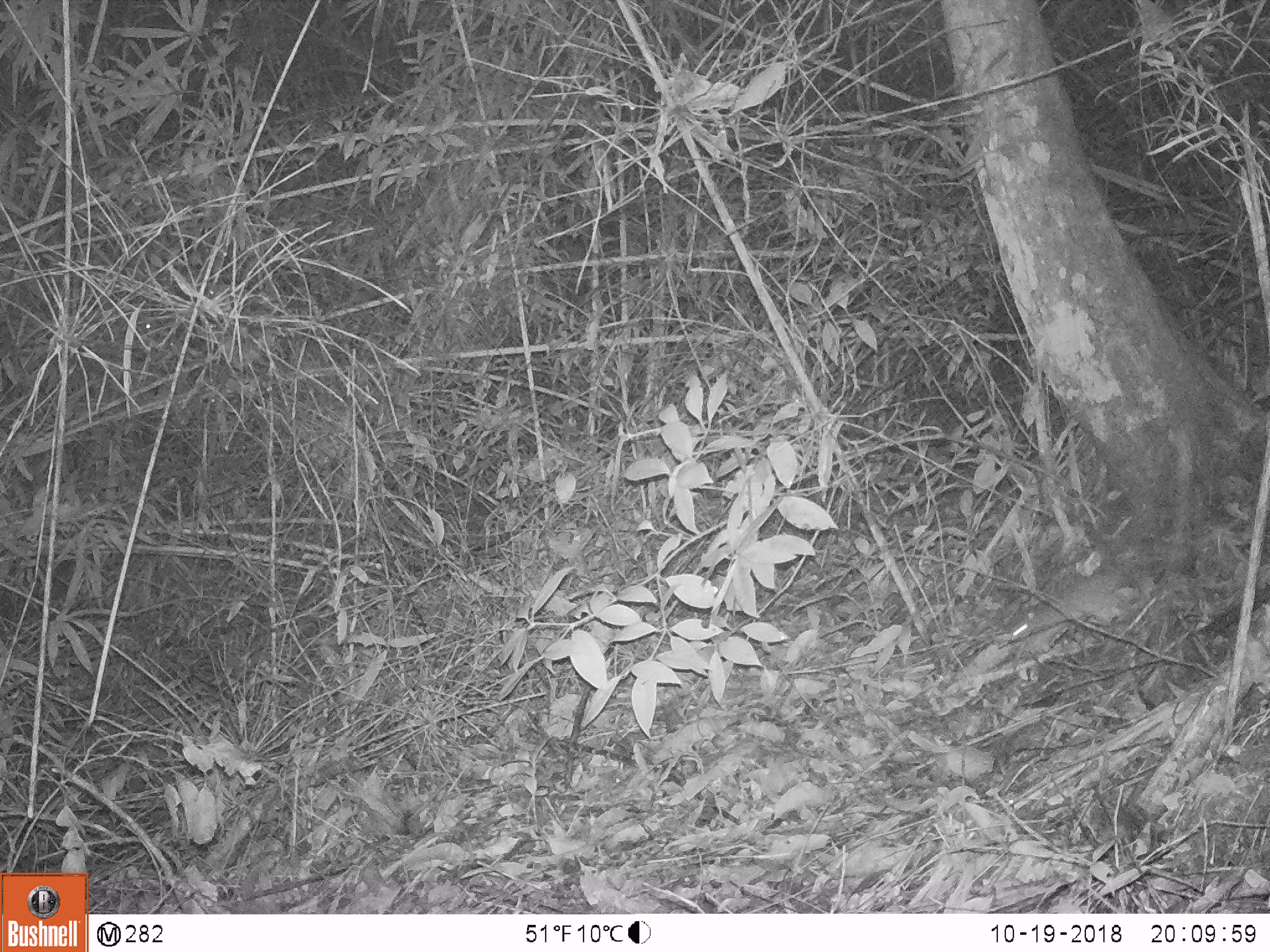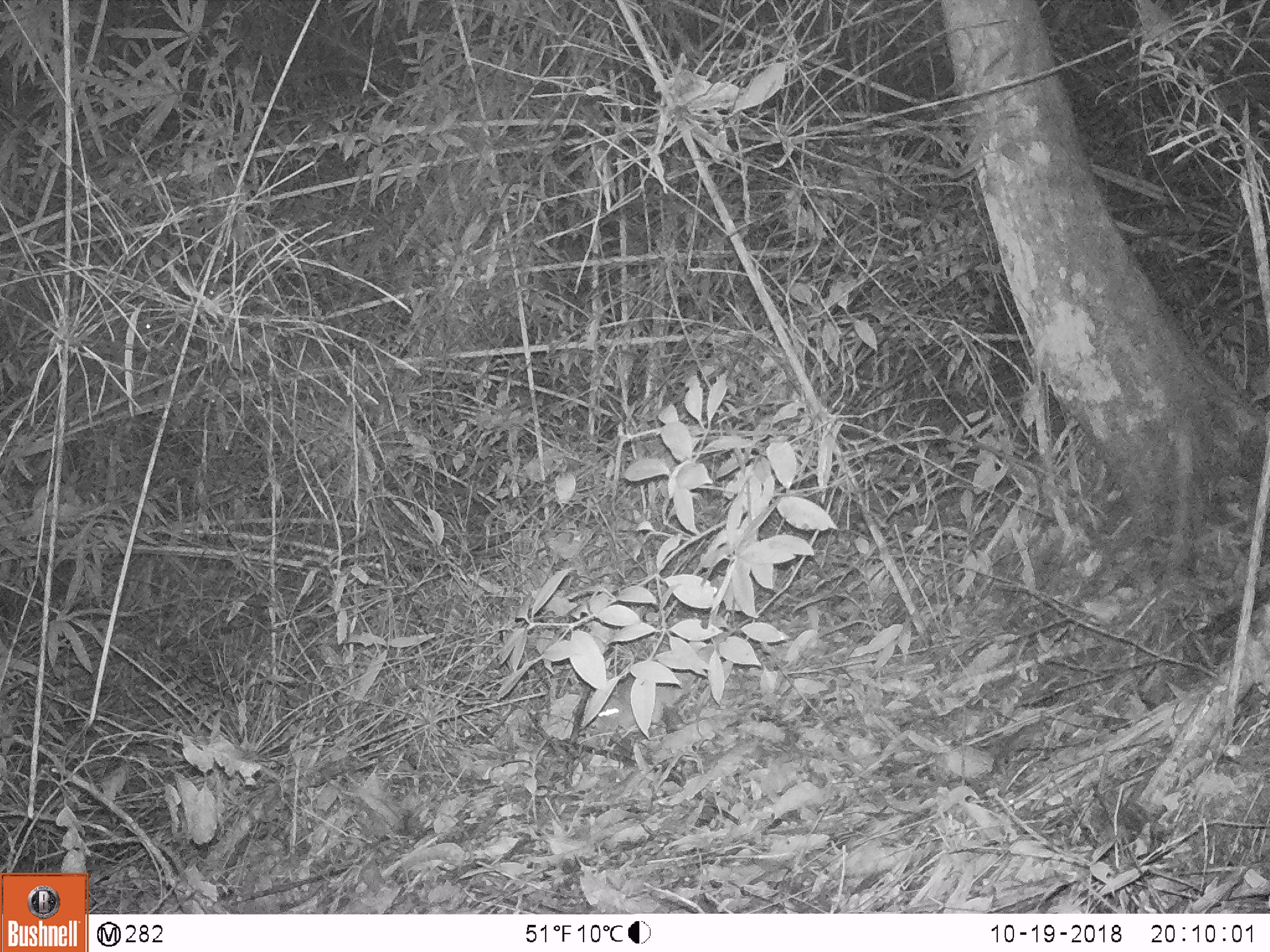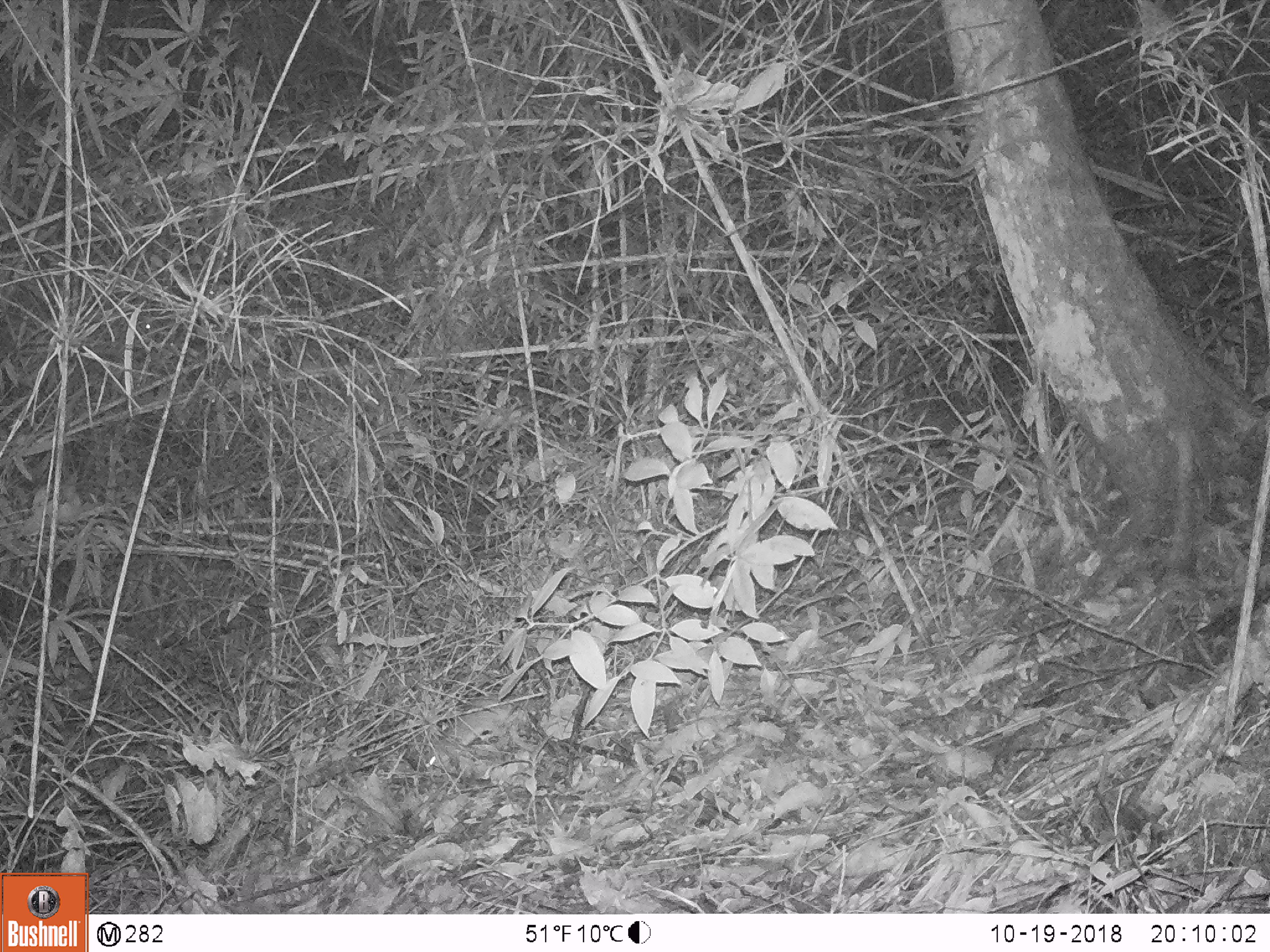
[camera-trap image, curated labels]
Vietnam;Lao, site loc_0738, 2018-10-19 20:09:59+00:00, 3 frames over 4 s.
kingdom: Animalia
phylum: Chordata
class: Mammalia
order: Rodentia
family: Muridae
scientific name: Muridae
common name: old-world mice and rats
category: unidentified murid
Unidentified murid (old-world mice and rats) (Muridae). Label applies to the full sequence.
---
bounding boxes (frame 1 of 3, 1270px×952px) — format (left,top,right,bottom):
unidentified murid: (1006,571,1131,643)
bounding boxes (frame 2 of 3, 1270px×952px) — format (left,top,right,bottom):
unidentified murid: (595,672,698,733)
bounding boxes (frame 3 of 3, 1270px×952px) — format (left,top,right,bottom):
unidentified murid: (423,700,535,772)